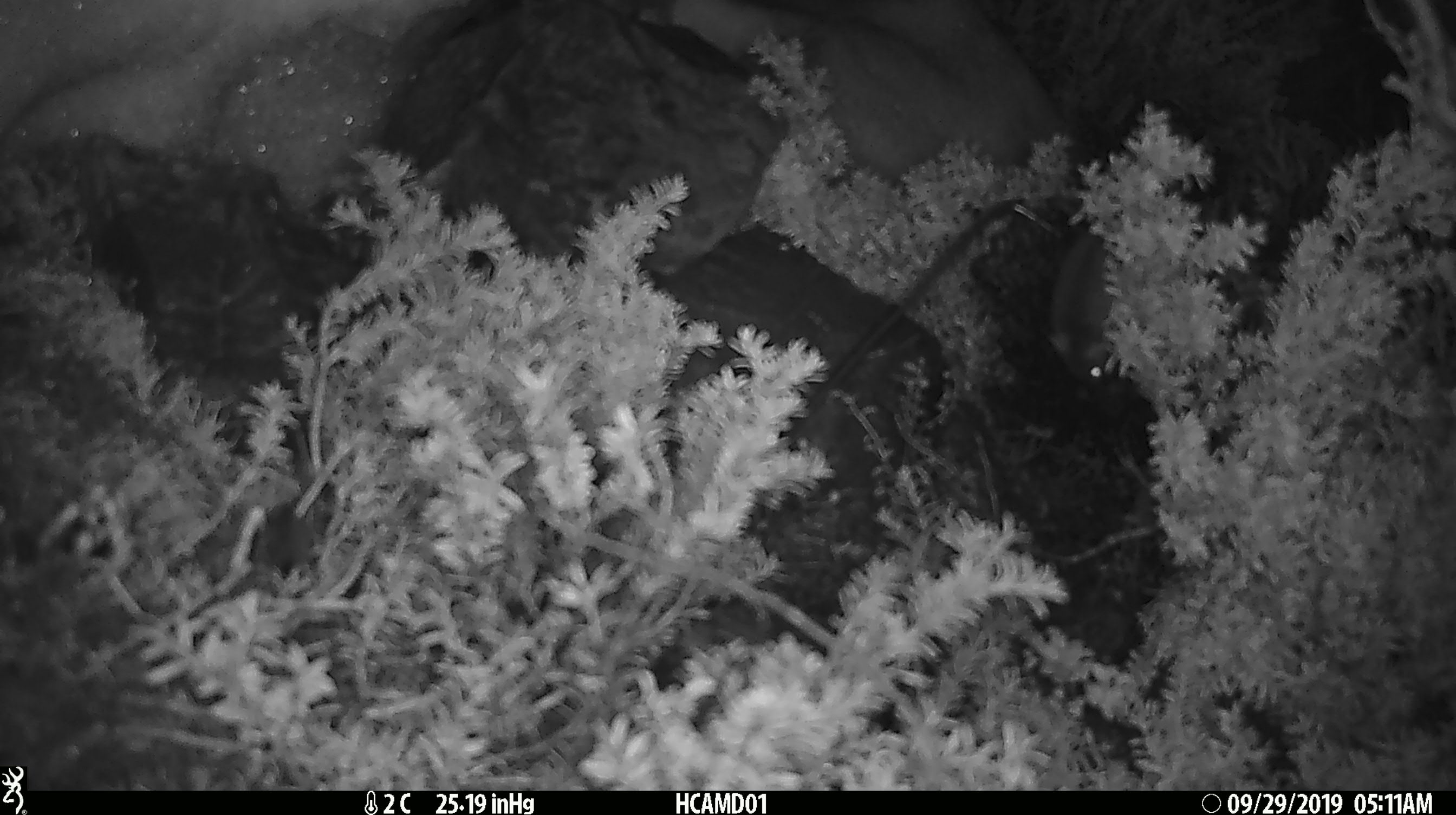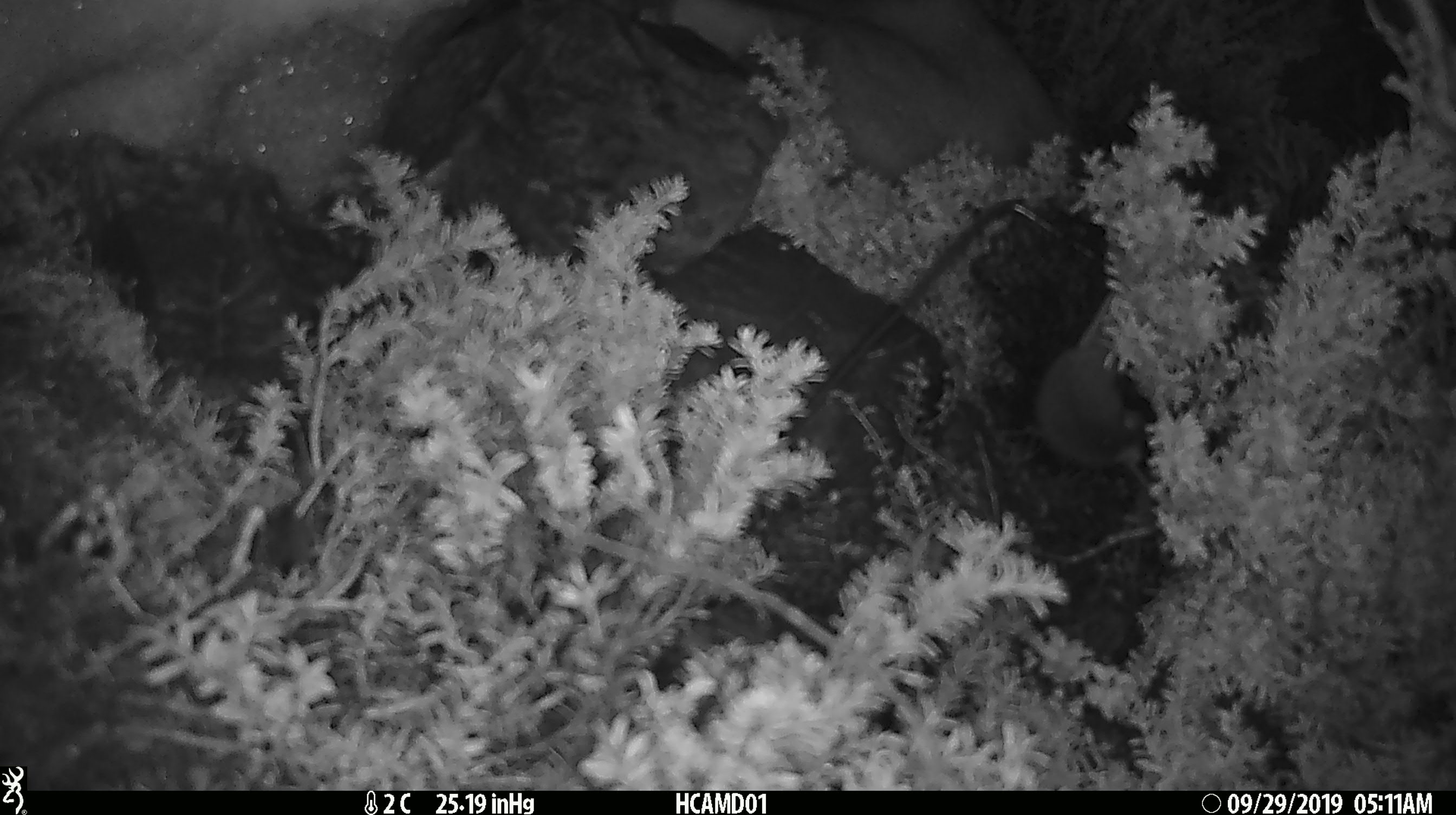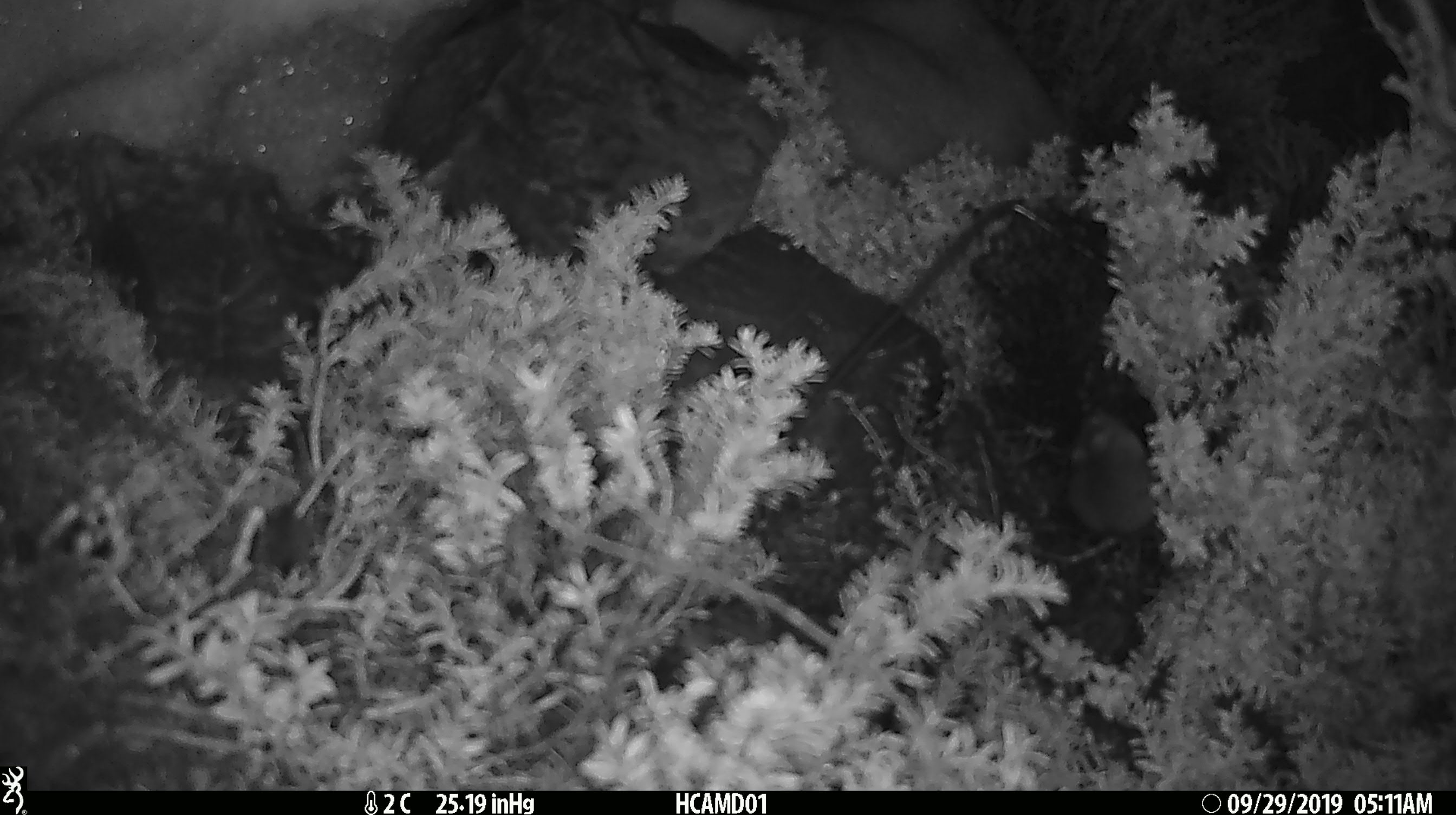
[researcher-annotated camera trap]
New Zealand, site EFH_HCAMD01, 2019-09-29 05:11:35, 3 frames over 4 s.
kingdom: Animalia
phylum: Chordata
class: Mammalia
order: Rodentia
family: Muridae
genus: Mus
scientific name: Mus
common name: mouse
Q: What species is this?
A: Mouse (Mus).